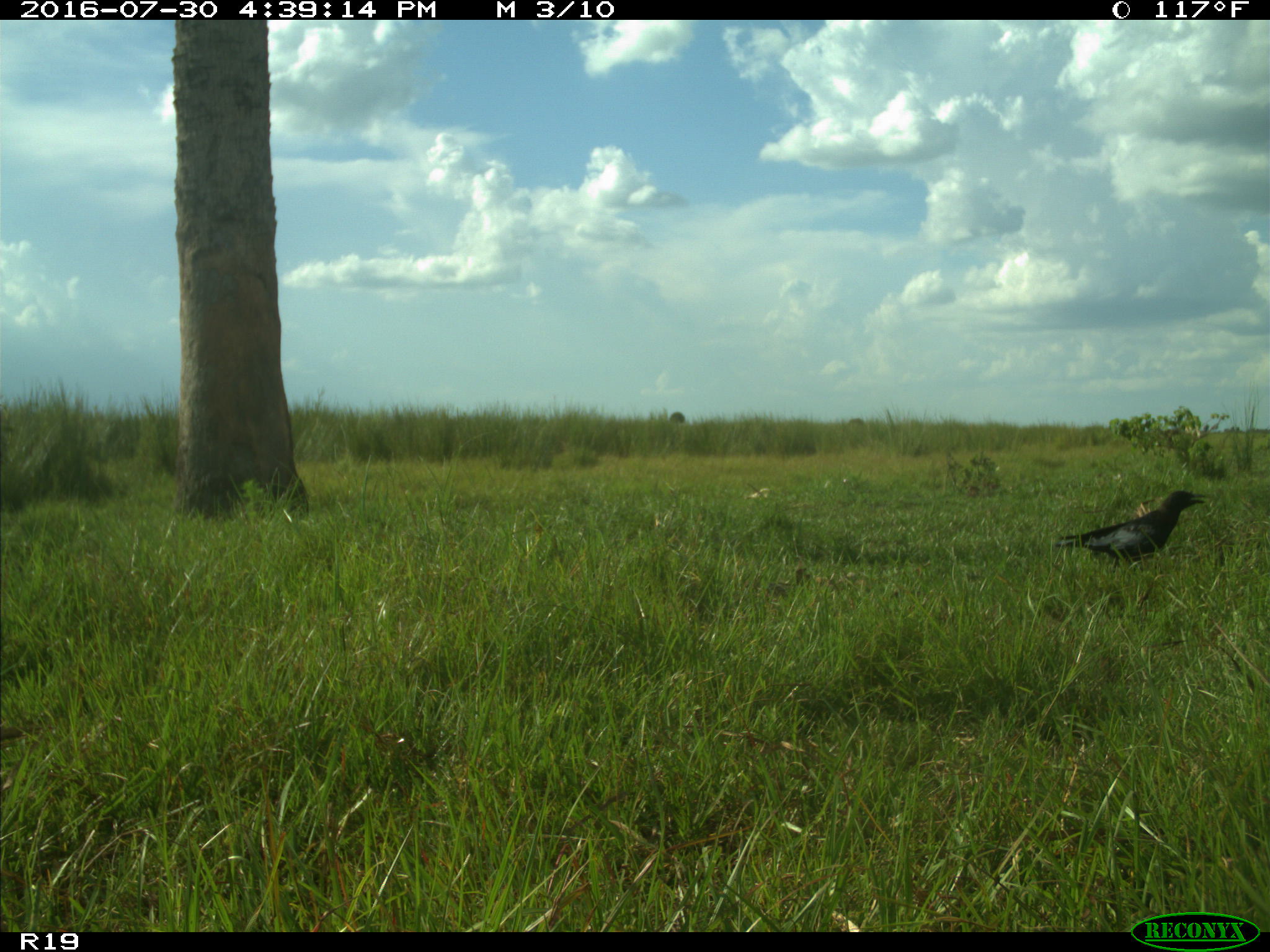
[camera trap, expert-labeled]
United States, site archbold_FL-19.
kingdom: Animalia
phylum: Chordata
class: Aves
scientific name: Aves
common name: birds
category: unidentified bird